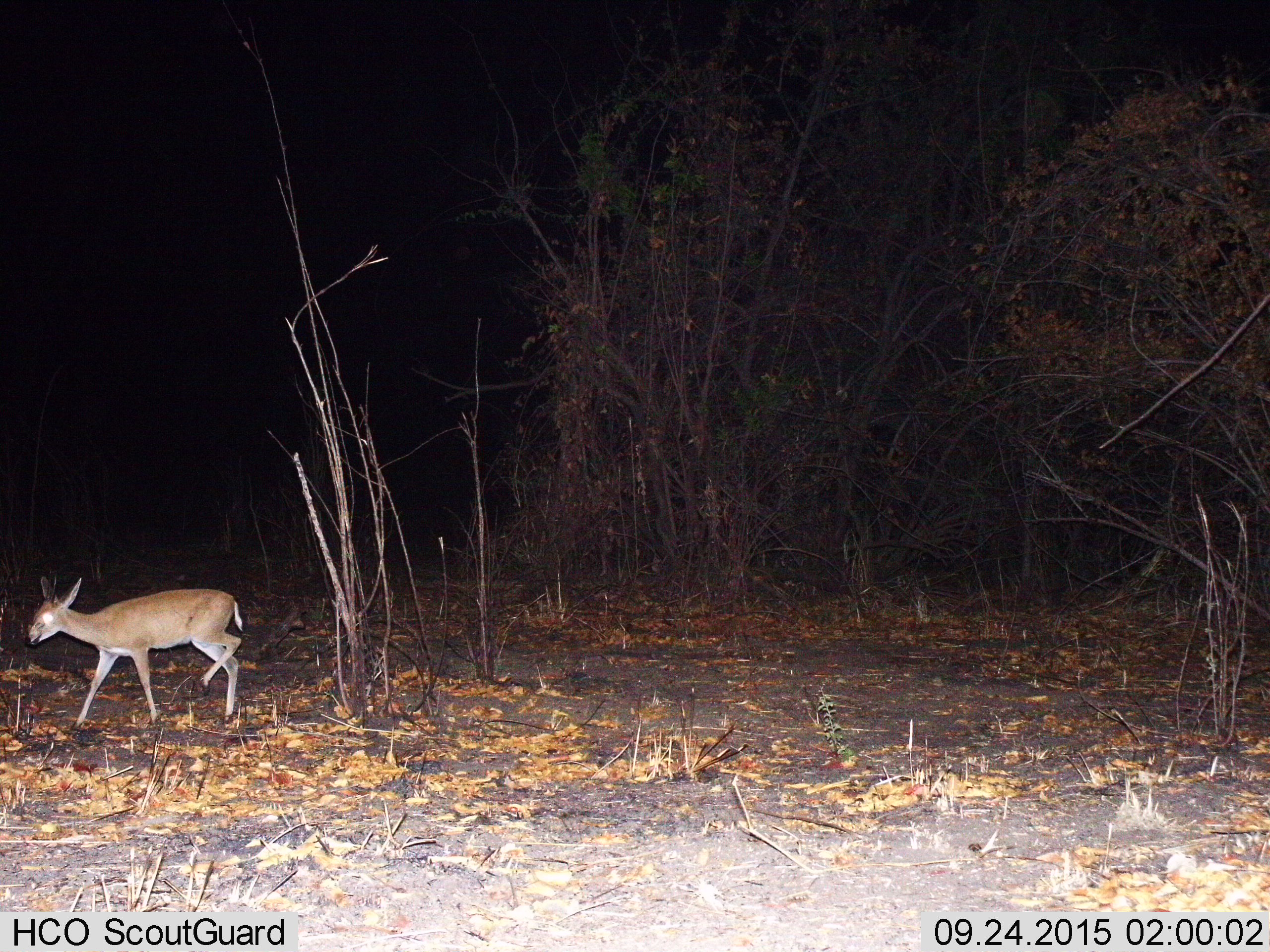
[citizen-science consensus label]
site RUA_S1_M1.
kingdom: Animalia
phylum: Chordata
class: Mammalia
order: Artiodactyla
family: Bovidae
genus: Sylvicapra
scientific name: Sylvicapra grimmia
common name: common duiker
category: duikercommongrey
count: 1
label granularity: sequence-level